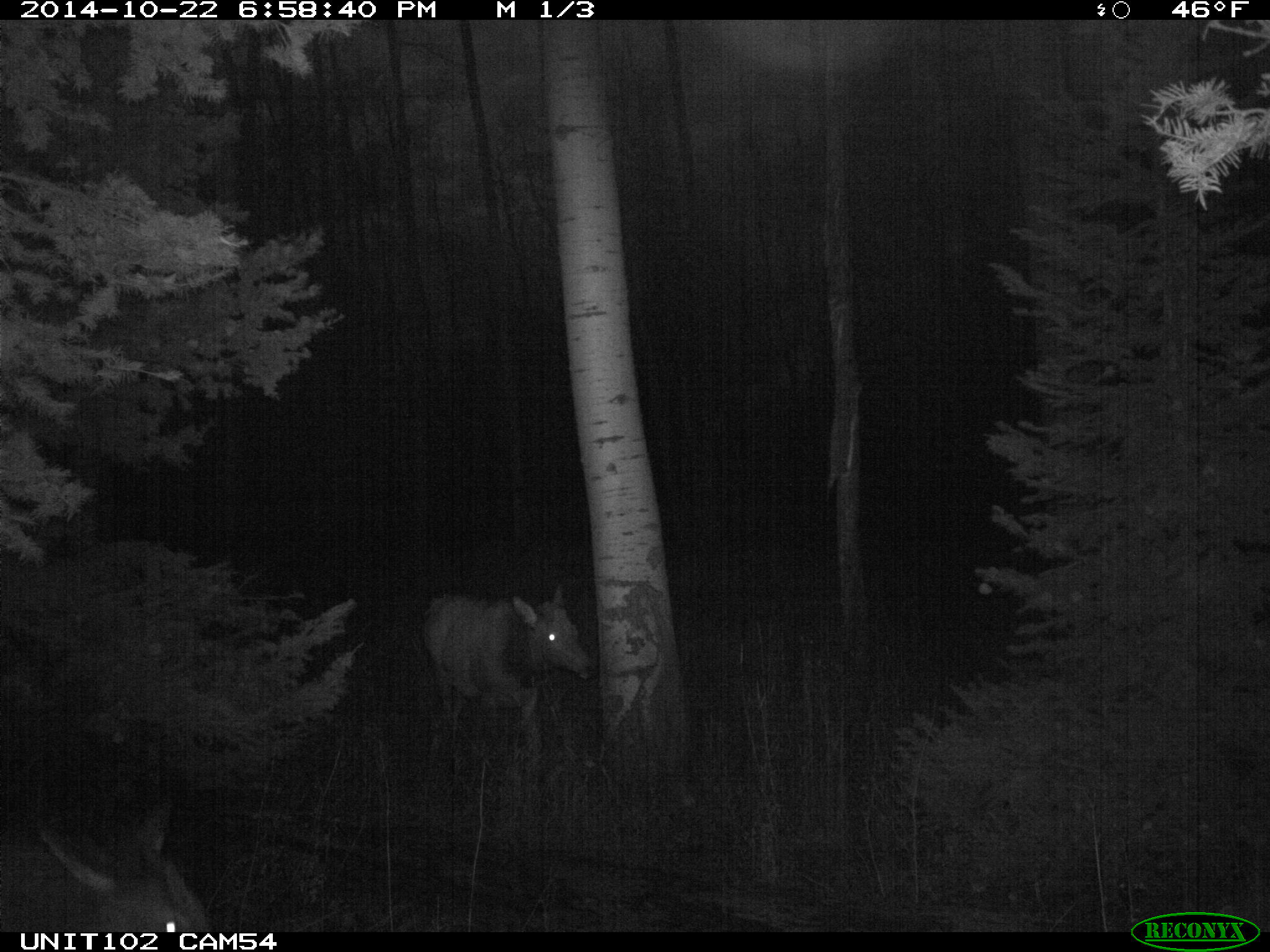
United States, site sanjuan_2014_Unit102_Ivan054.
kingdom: Animalia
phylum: Chordata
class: Mammalia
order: Artiodactyla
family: Cervidae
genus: Cervus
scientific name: Cervus elaphus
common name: red deer